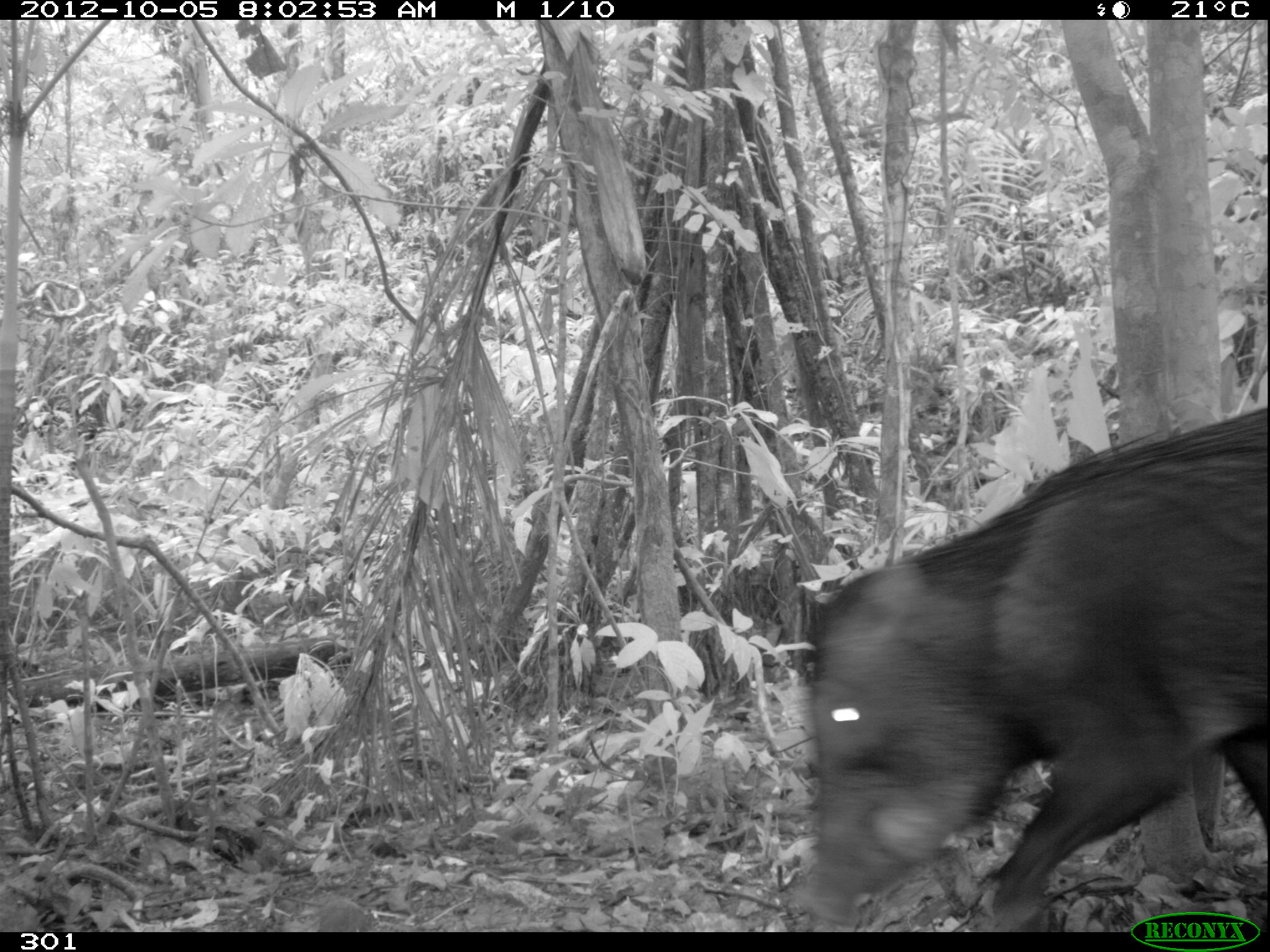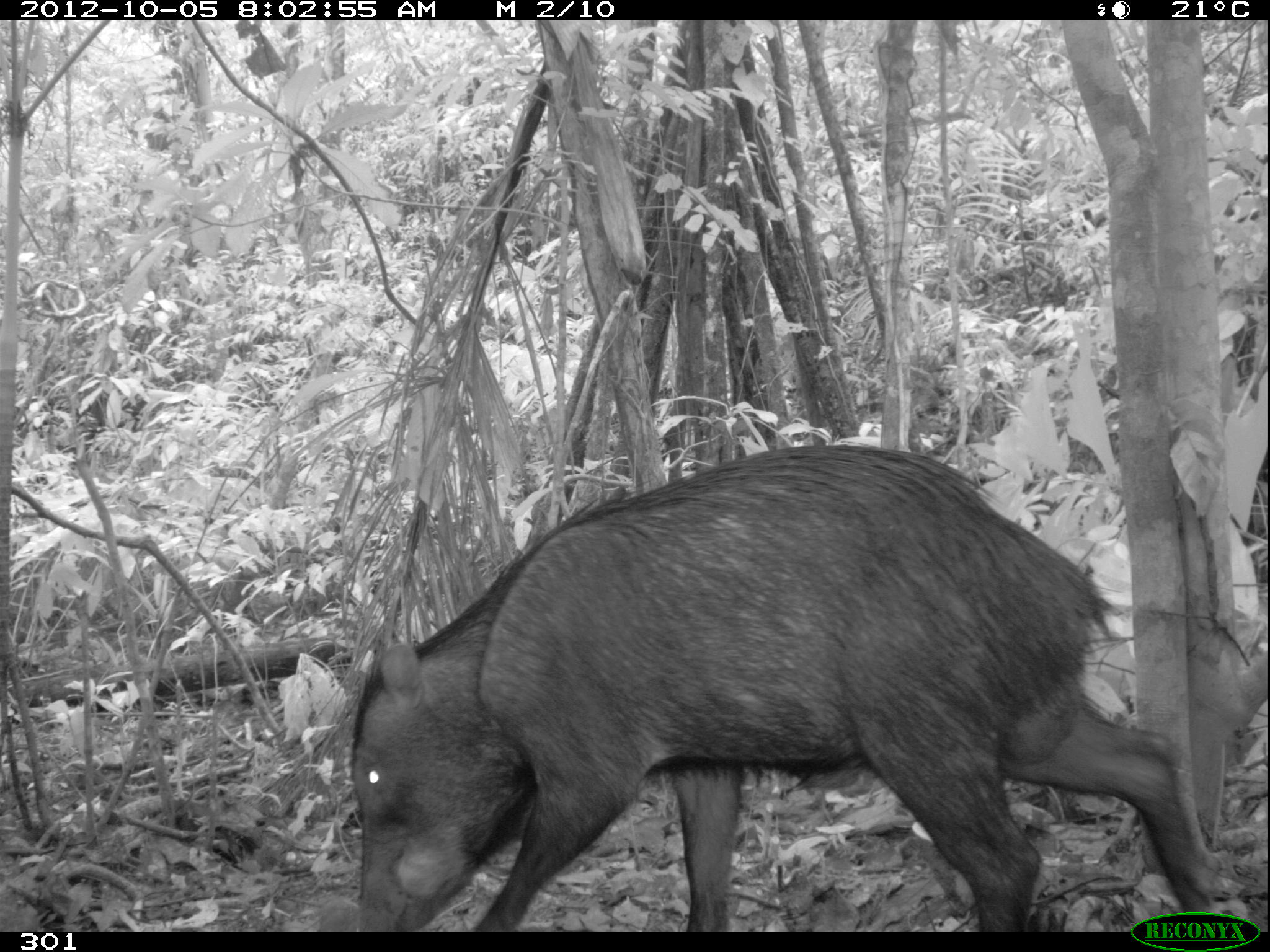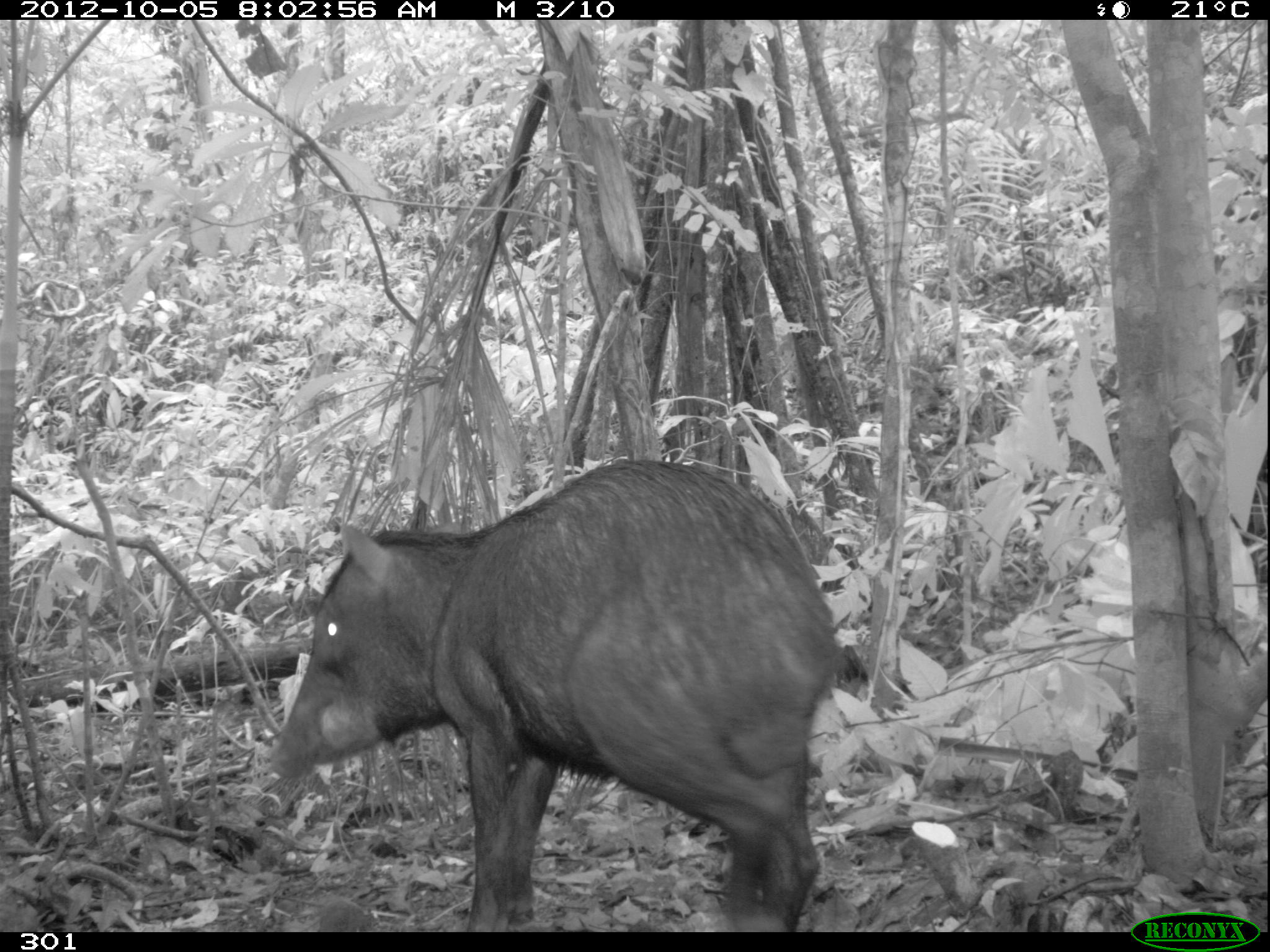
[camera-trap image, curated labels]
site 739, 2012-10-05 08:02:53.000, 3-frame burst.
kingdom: Animalia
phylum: Chordata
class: Mammalia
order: Artiodactyla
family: Tayassuidae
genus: Tayassu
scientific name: Tayassu pecari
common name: white-lipped peccary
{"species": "Tayassu pecari (white-lipped peccary)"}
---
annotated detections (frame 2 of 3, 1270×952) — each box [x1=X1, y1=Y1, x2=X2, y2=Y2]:
tayassu pecari: [x1=347, y1=435, x2=1228, y2=932]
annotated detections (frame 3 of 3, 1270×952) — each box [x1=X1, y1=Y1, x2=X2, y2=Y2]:
tayassu pecari: [x1=258, y1=451, x2=846, y2=932]